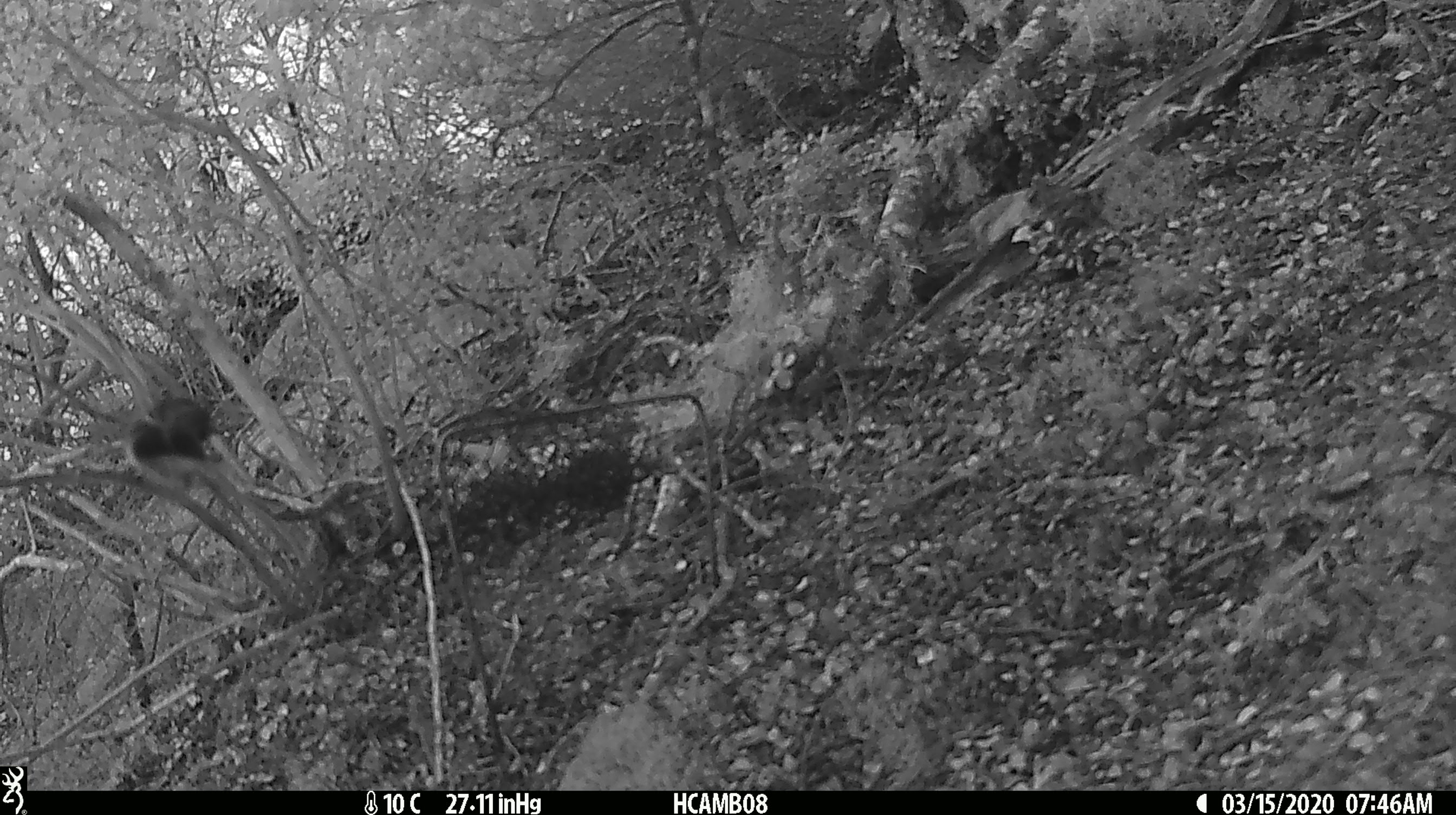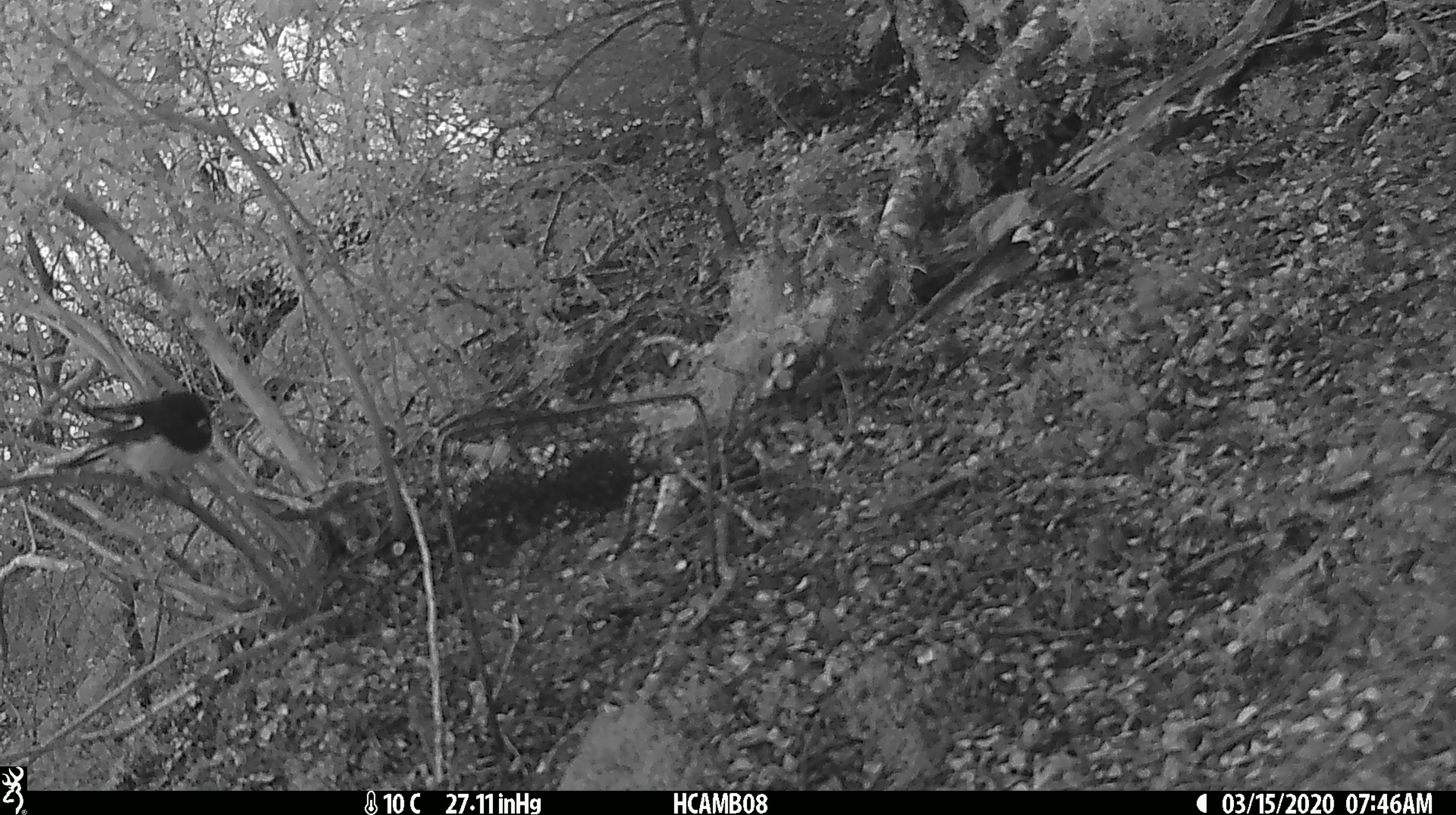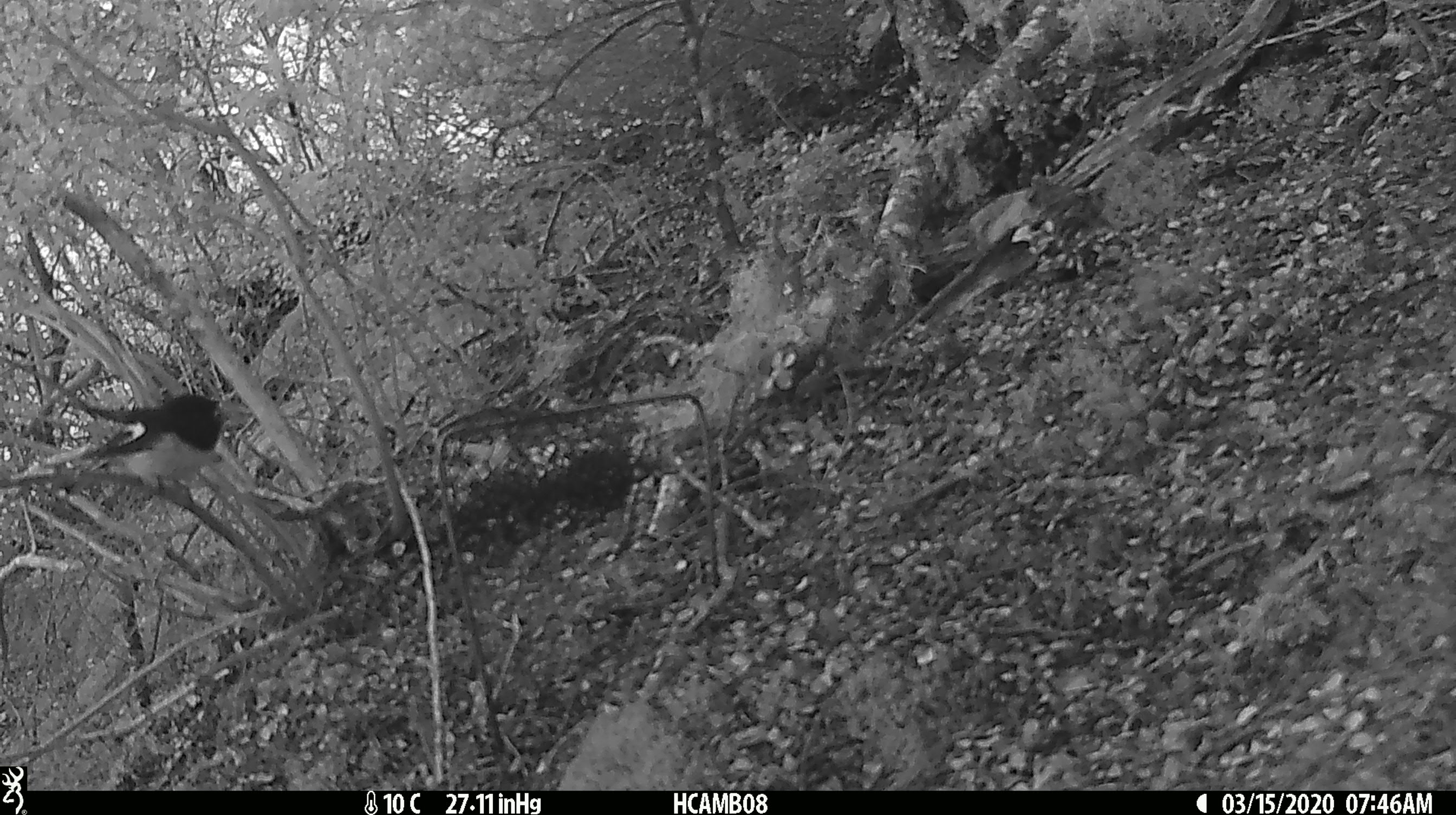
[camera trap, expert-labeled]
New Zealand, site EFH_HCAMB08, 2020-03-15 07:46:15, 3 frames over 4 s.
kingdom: Animalia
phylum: Chordata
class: Aves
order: Passeriformes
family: Petroicidae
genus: Petroica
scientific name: Petroica macrocephala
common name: tomtit